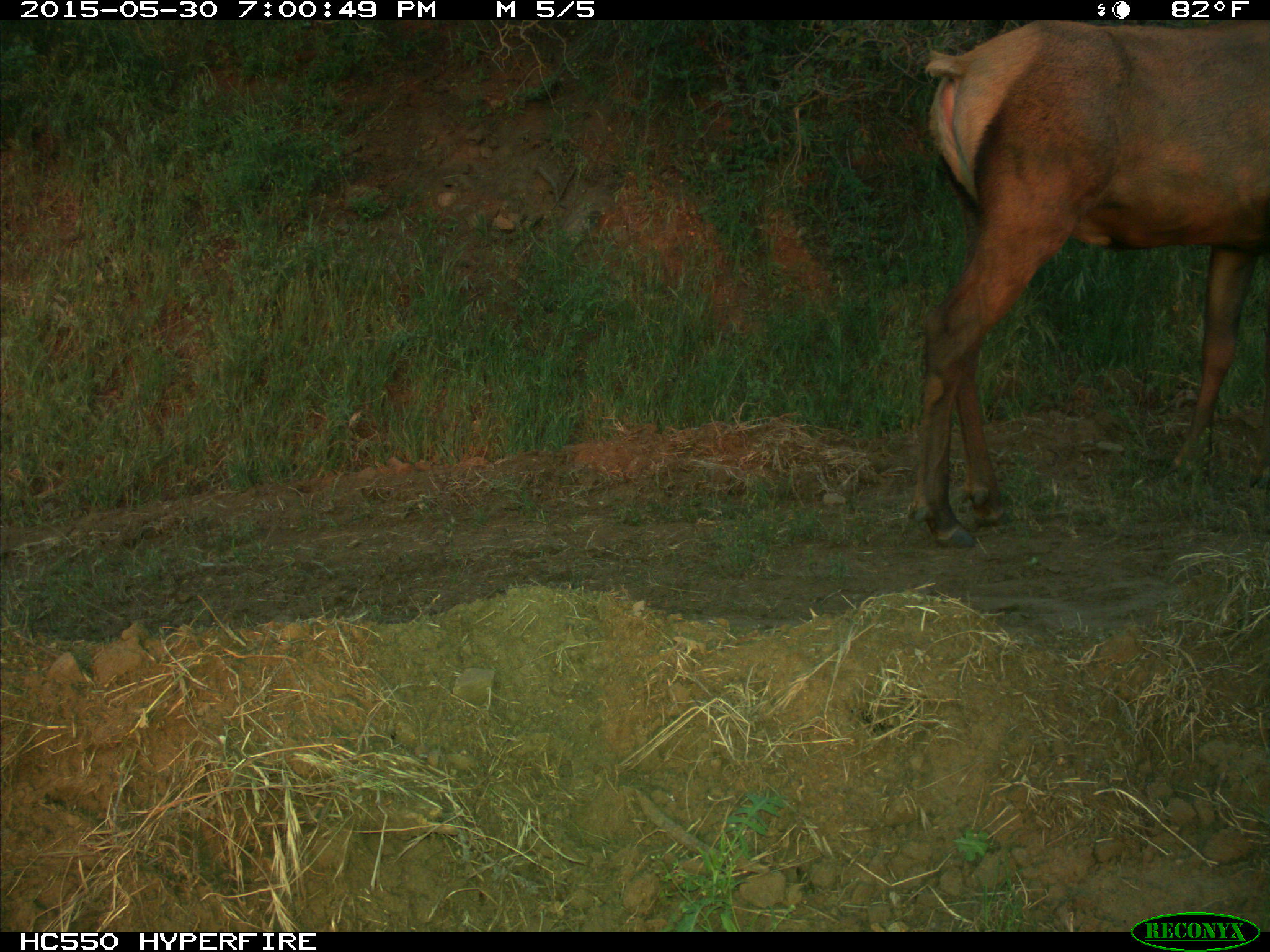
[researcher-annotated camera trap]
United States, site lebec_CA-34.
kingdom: Animalia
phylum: Chordata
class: Mammalia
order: Artiodactyla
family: Cervidae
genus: Cervus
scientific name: Cervus canadensis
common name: elk